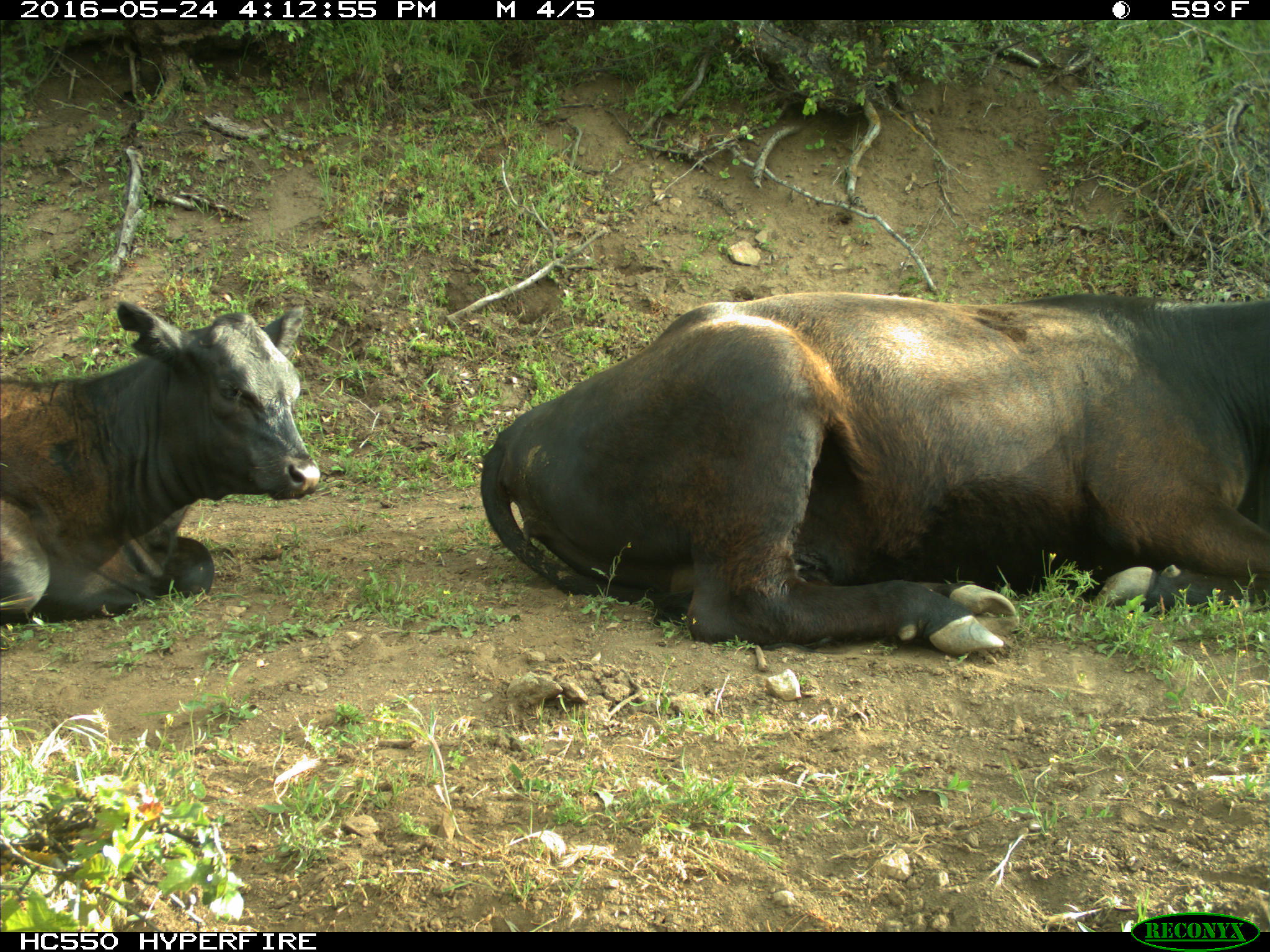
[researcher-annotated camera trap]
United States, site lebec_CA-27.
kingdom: Animalia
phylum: Chordata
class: Mammalia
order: Artiodactyla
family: Bovidae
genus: Bos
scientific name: Bos taurus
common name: domestic cow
Bos taurus (domestic cow).